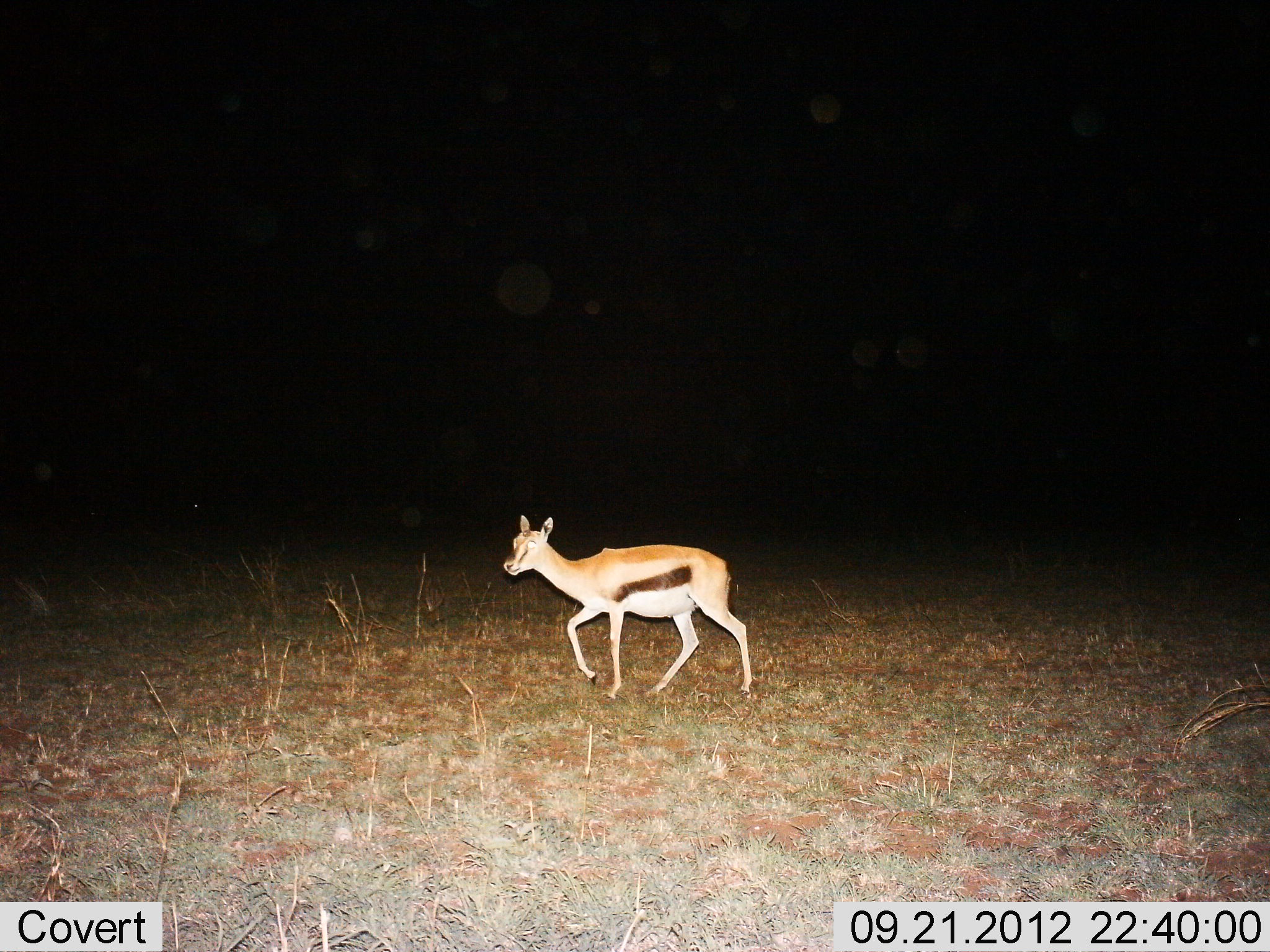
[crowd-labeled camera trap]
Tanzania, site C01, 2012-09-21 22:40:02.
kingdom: Animalia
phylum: Chordata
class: Mammalia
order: Artiodactyla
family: Bovidae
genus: Eudorcas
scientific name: Eudorcas thomsonii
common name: thomson's gazelle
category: gazellethomsons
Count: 1.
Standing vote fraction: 10%.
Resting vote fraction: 0%.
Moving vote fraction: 90%.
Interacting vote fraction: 0%.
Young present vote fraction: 0%.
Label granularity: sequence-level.